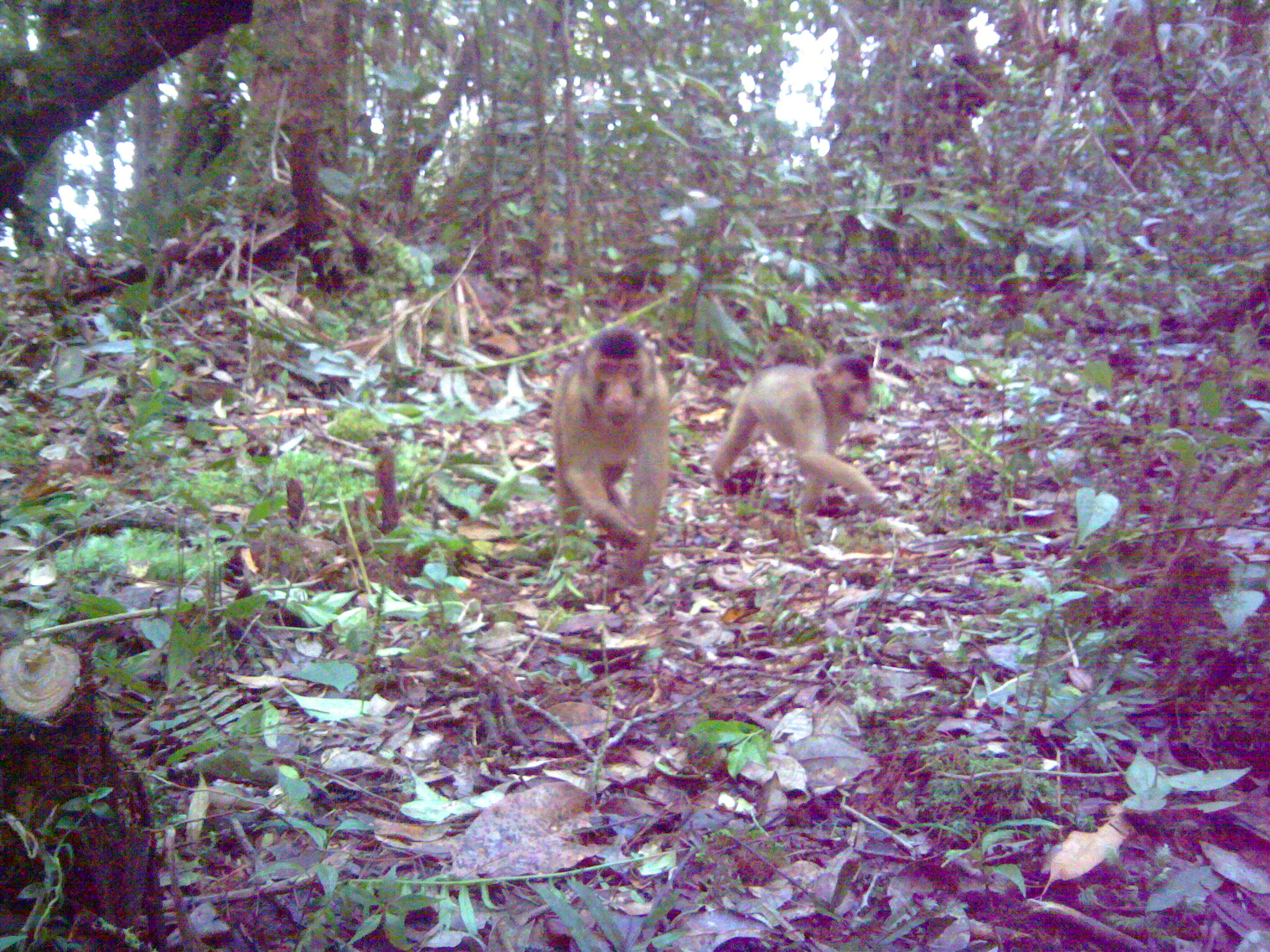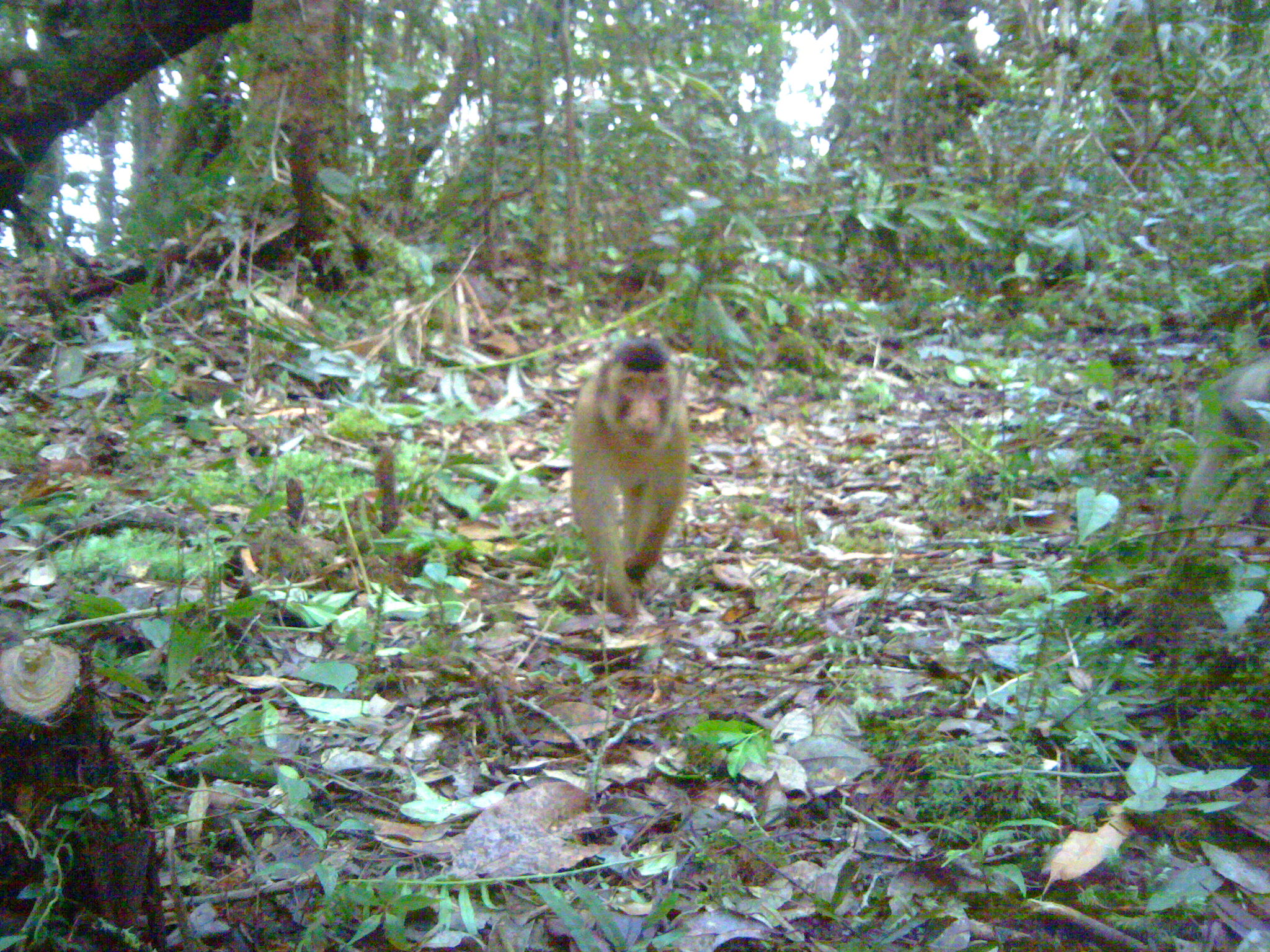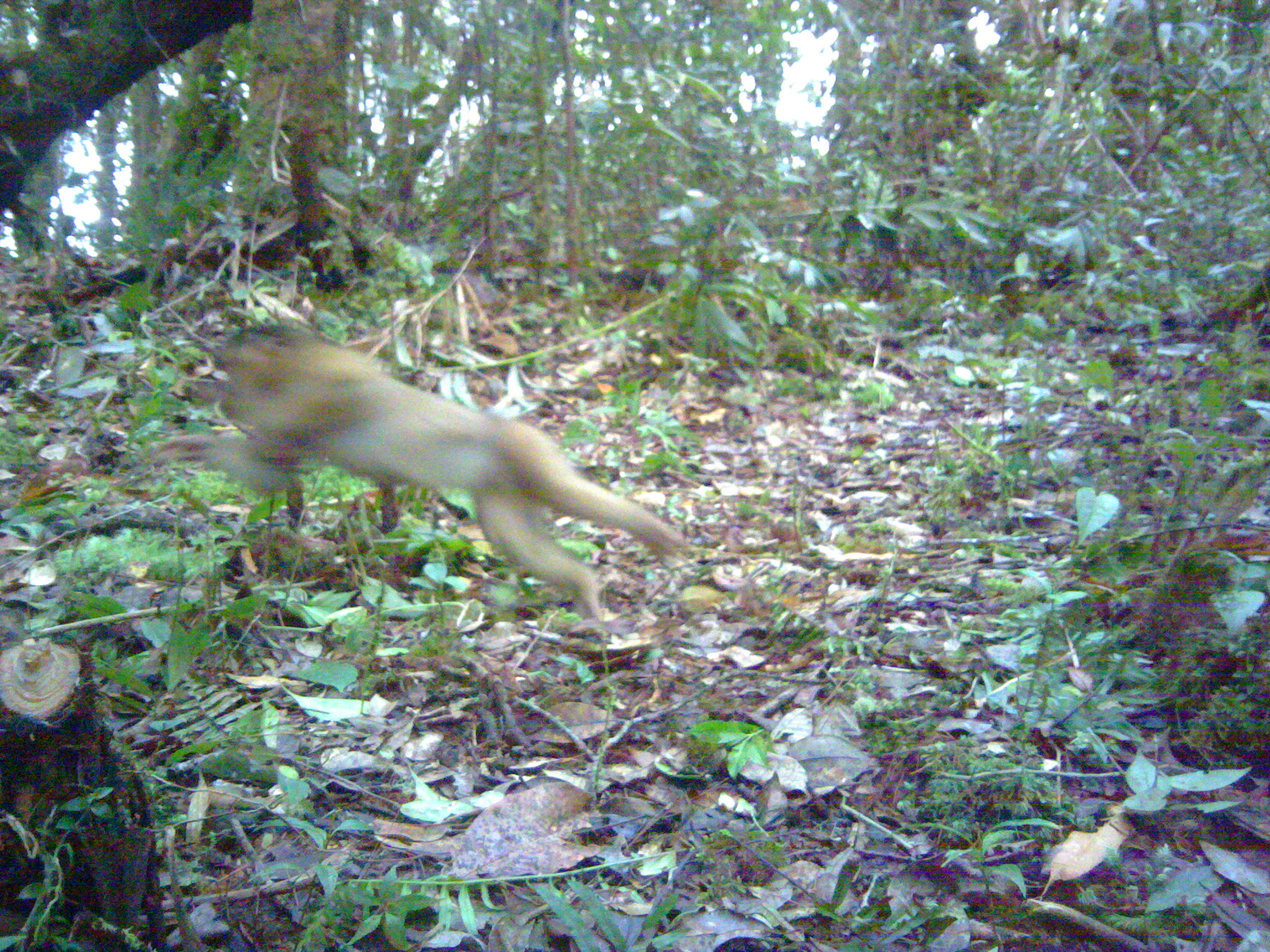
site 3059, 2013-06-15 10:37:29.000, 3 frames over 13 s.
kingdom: Animalia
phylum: Chordata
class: Mammalia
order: Primates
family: Cercopithecidae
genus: Macaca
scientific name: Macaca nemestrina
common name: southern pig-tailed macaque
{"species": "Macaca nemestrina (southern pig-tailed macaque)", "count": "2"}